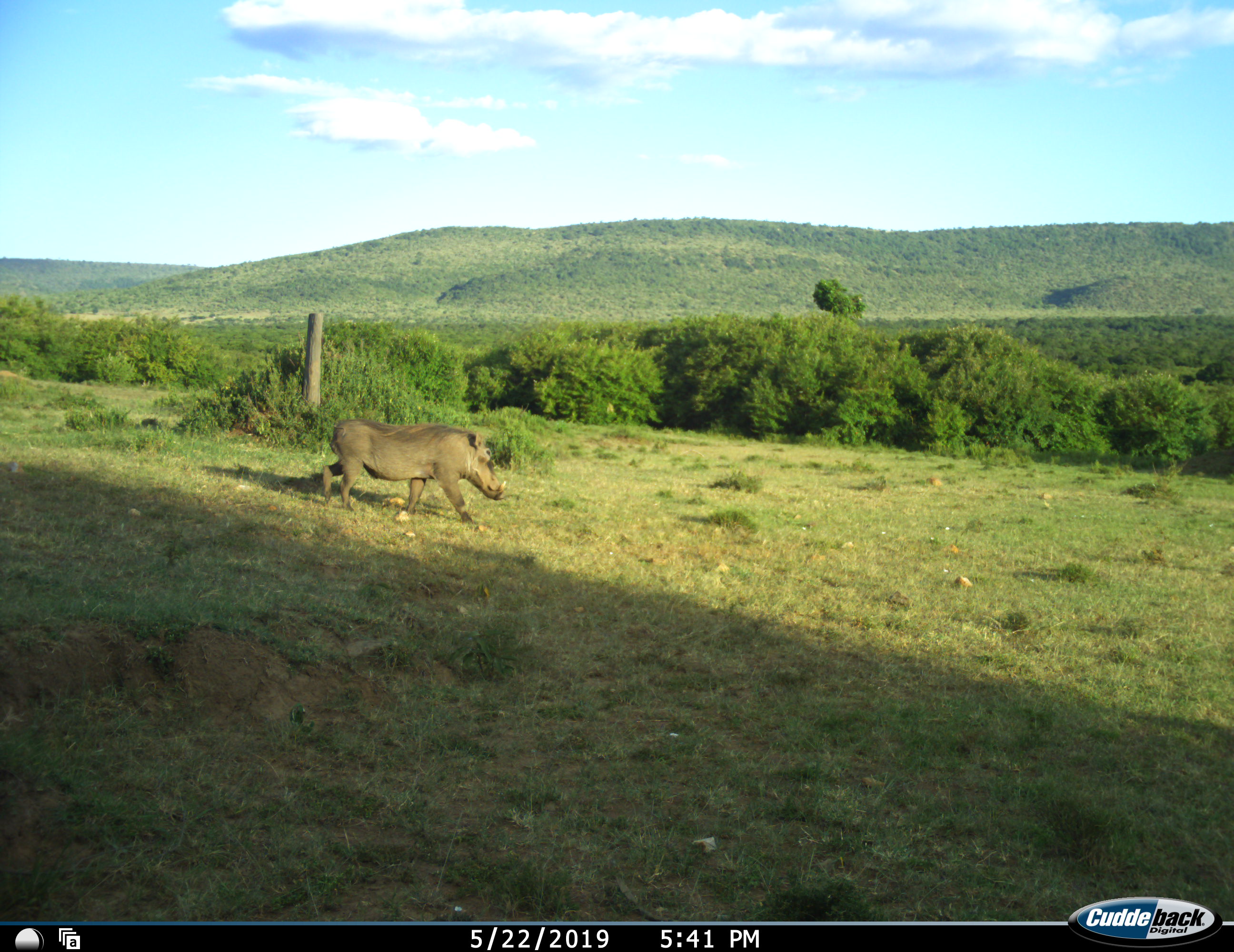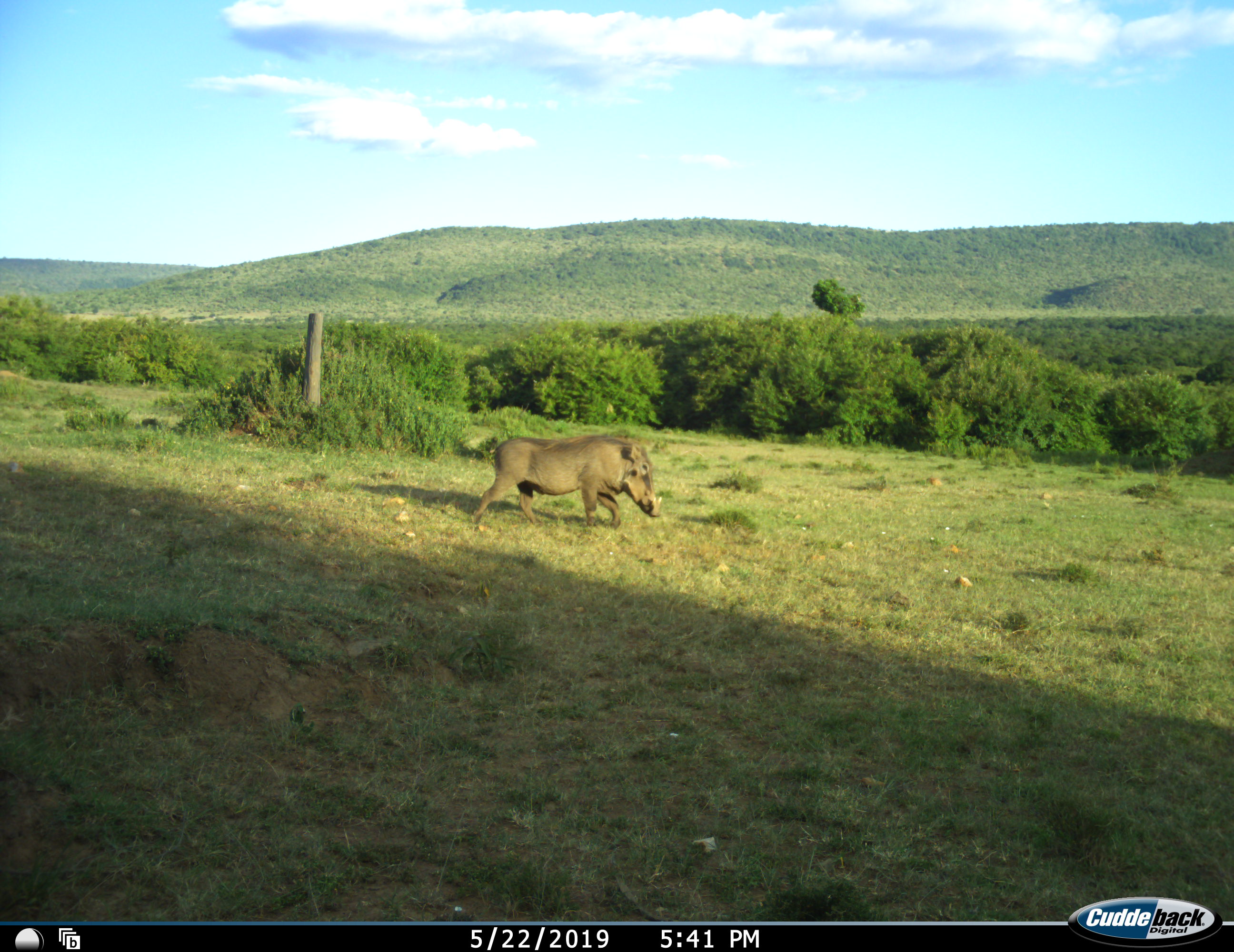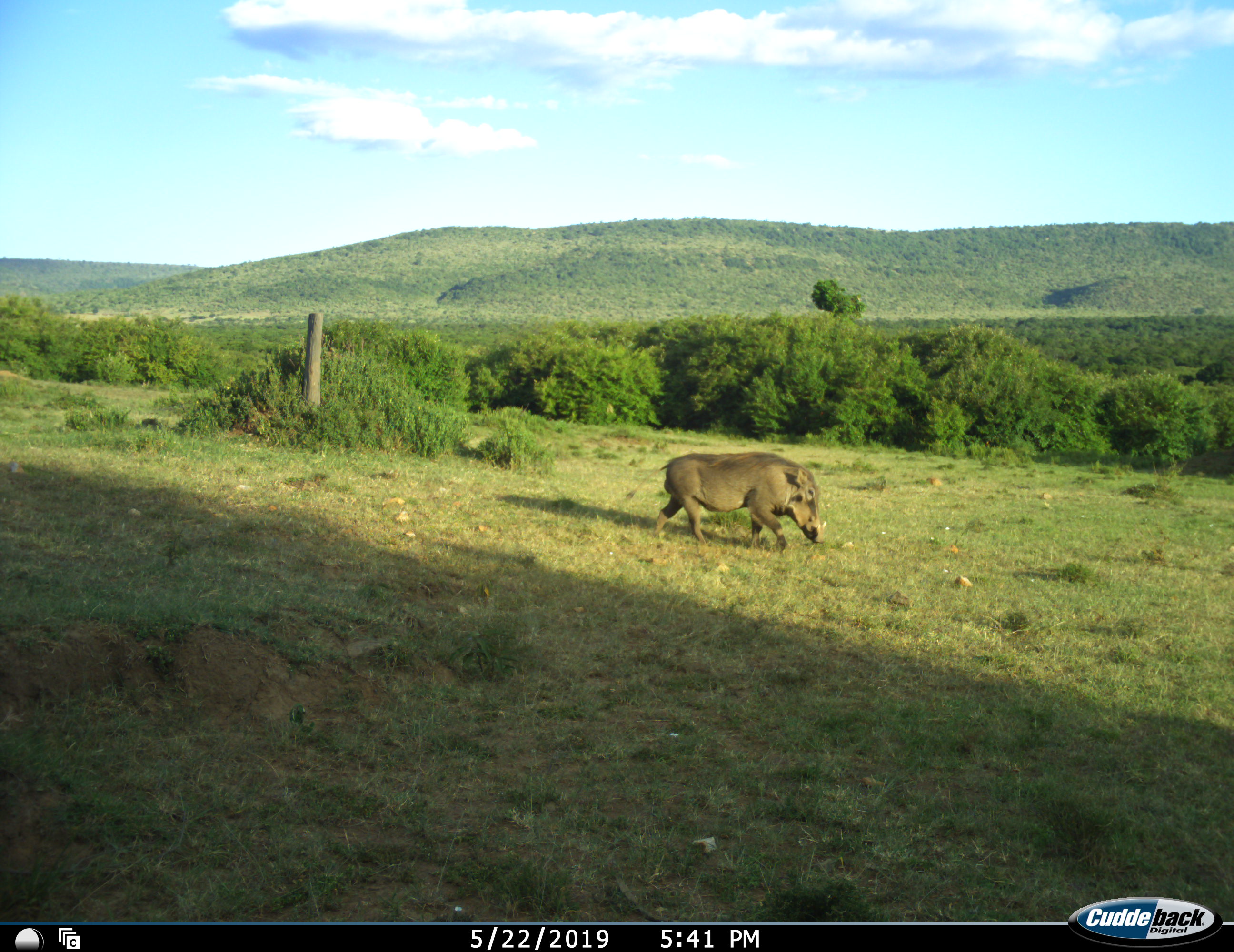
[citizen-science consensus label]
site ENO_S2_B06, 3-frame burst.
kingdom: Animalia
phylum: Chordata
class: Mammalia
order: Artiodactyla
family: Suidae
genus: Phacochoerus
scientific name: Phacochoerus africanus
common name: warthog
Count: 1.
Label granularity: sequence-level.